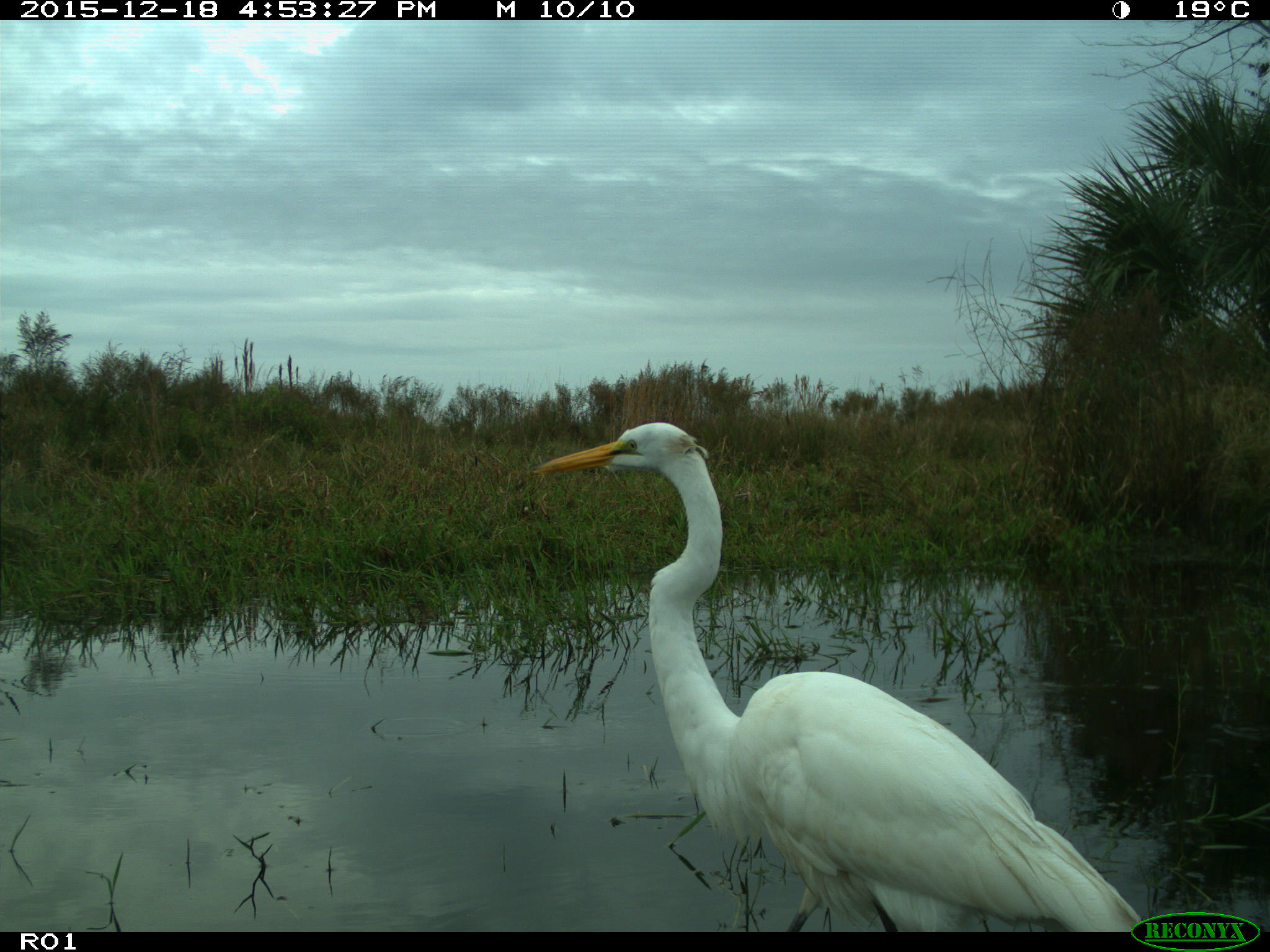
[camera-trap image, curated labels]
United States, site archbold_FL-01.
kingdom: Animalia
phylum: Chordata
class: Aves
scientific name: Aves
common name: birds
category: unidentified bird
Unidentified bird (birds) (Aves).